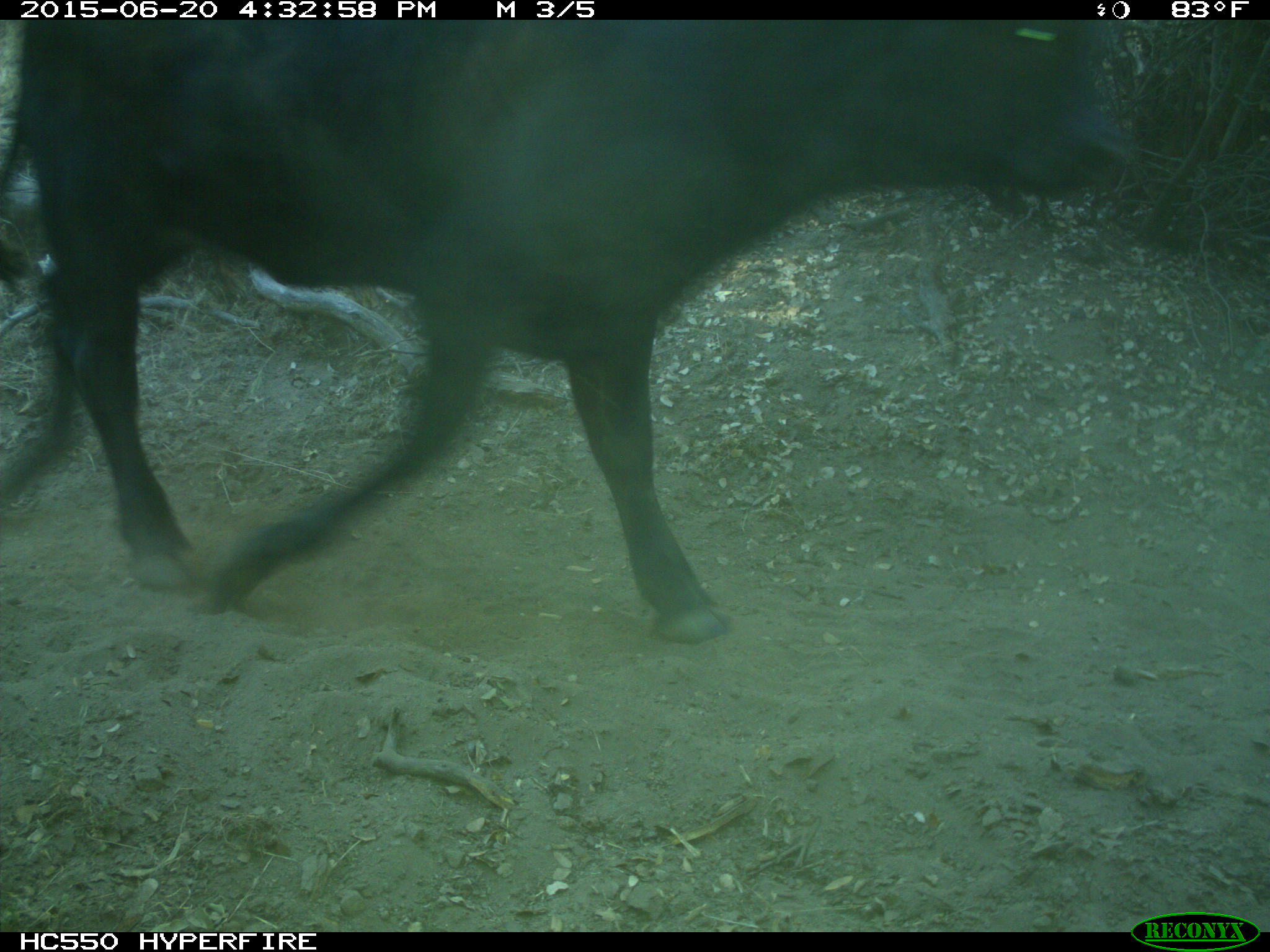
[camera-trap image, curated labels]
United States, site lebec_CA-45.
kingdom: Animalia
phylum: Chordata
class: Mammalia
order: Artiodactyla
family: Bovidae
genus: Bos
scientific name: Bos taurus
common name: domestic cow